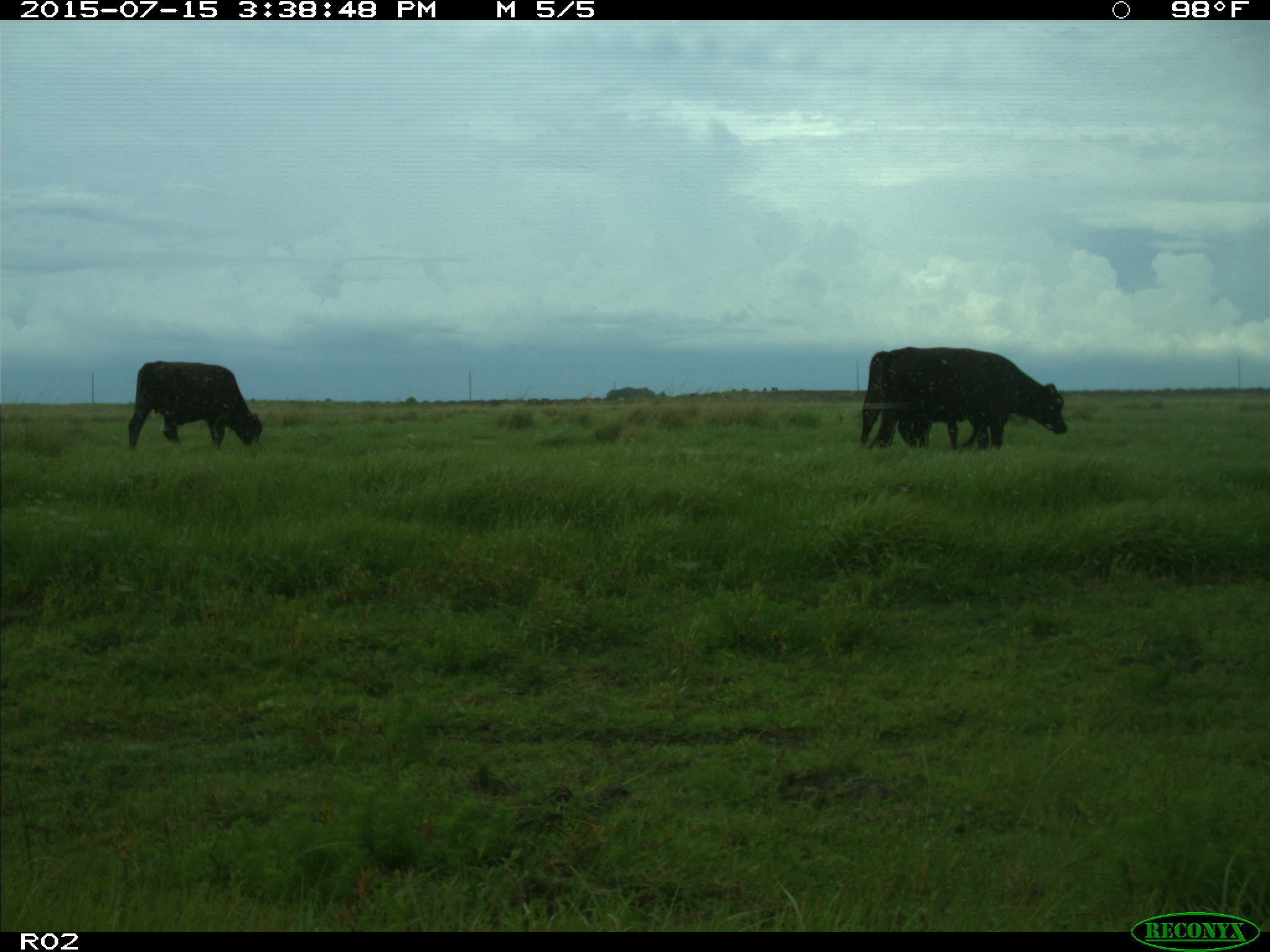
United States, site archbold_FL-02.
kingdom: Animalia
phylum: Chordata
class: Mammalia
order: Artiodactyla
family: Bovidae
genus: Bos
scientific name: Bos taurus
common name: domestic cow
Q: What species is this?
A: Bos taurus (domestic cow).